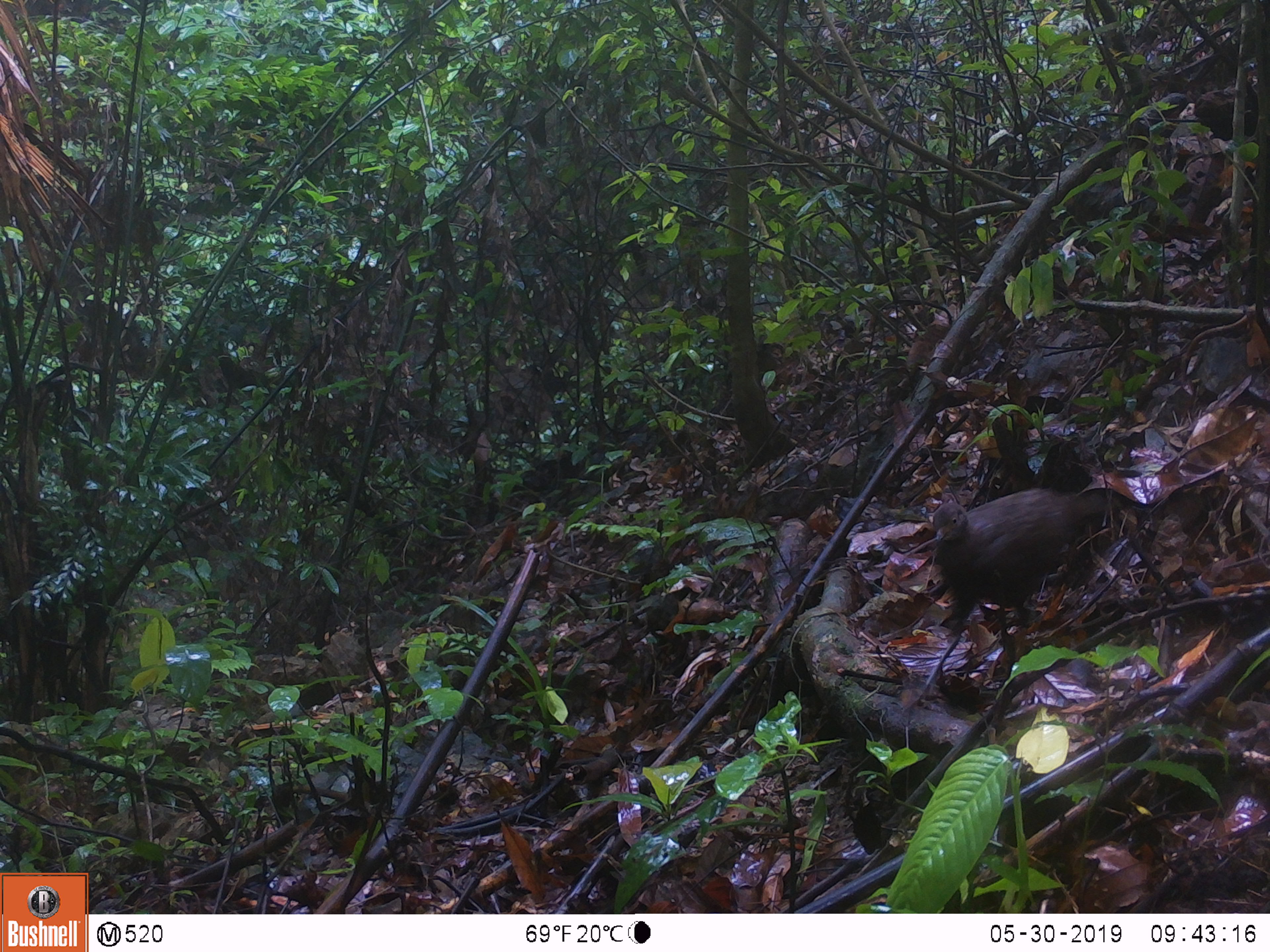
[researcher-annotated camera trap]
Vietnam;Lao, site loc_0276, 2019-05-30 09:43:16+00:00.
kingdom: Animalia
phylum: Chordata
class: Aves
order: Galliformes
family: Phasianidae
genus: Polyplectron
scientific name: Polyplectron bicalcaratum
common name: gray peacock-pheasant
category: grey peacock pheasant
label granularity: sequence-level